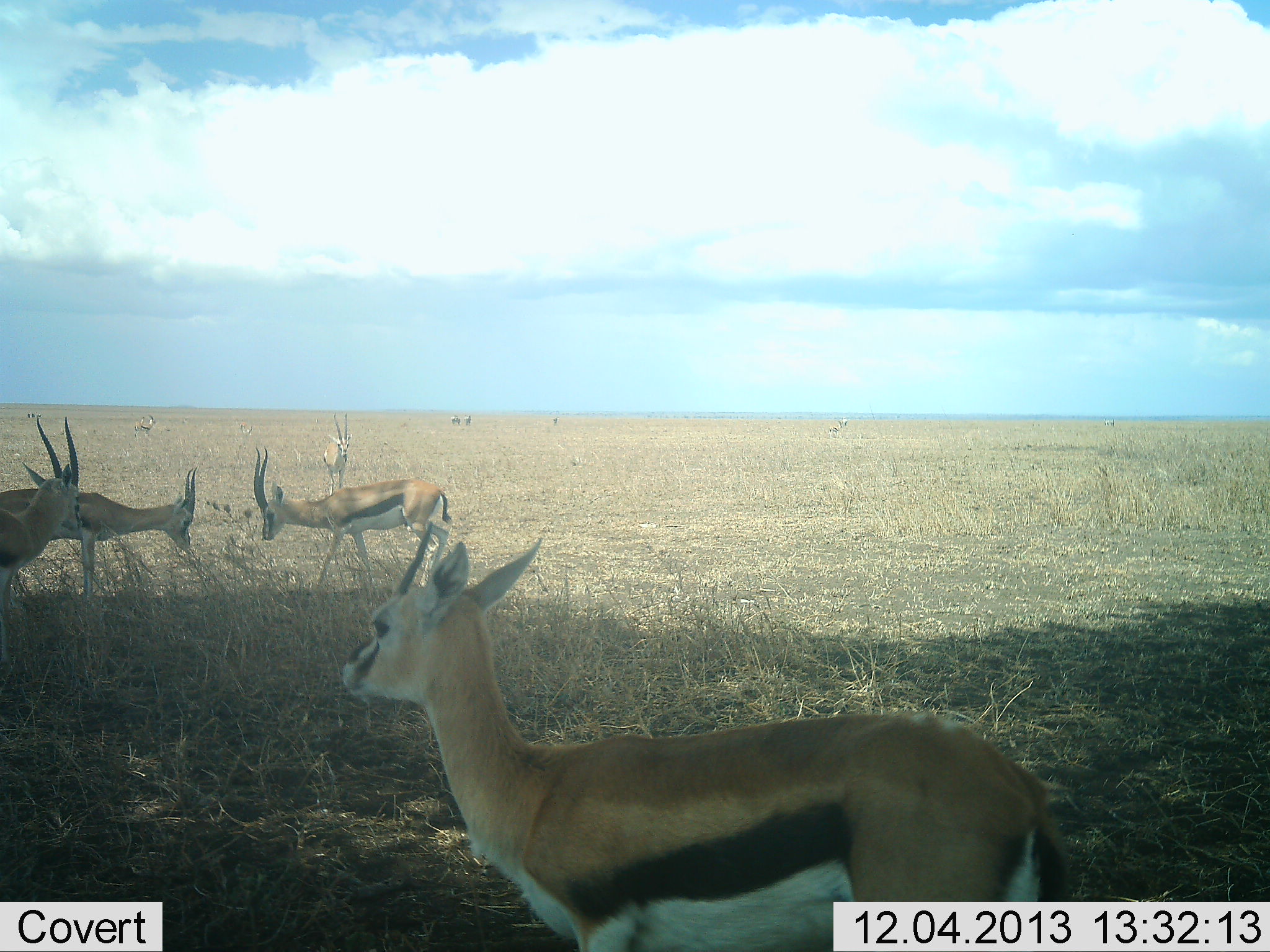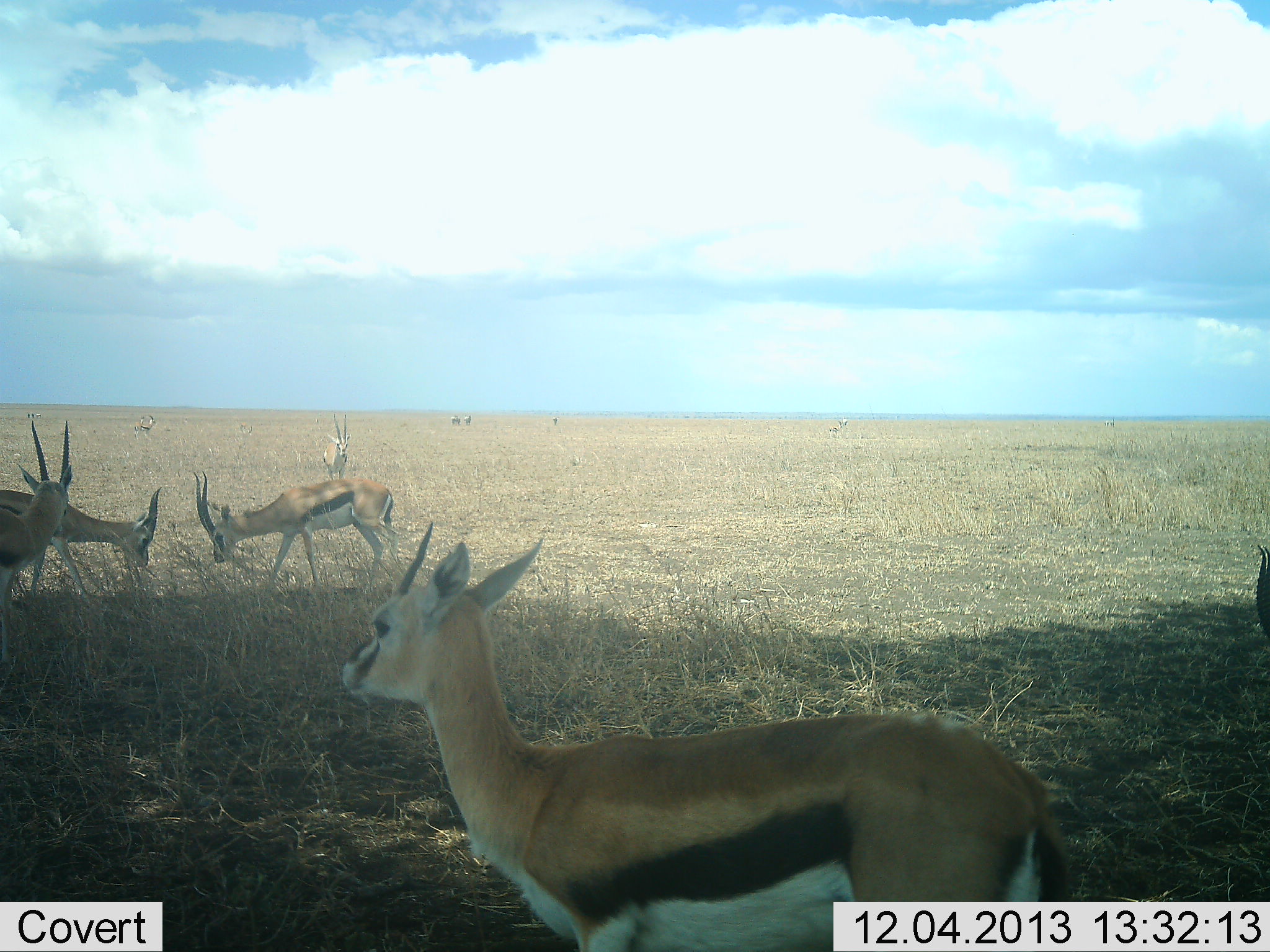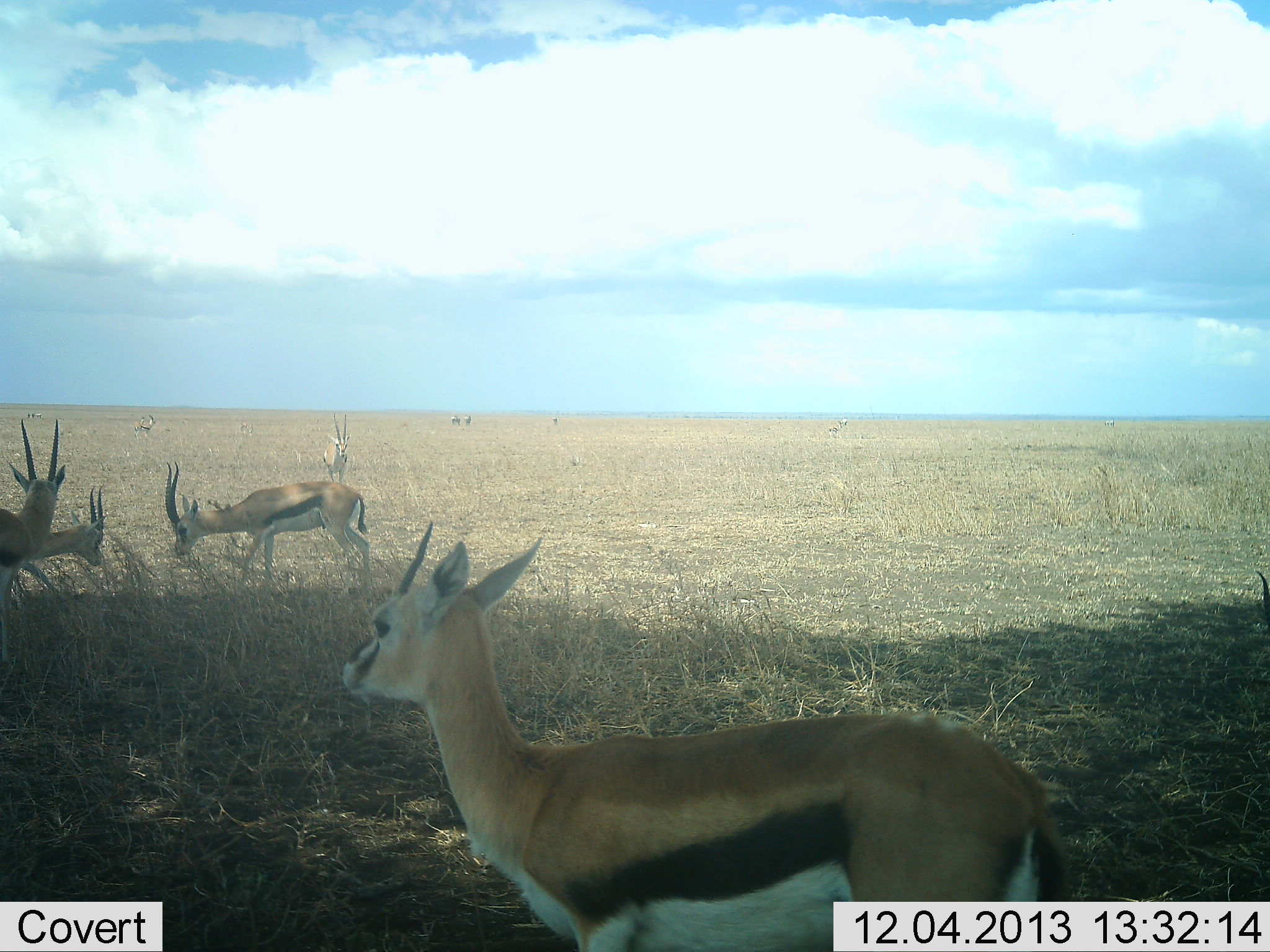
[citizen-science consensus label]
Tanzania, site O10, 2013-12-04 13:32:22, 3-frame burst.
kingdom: Animalia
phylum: Chordata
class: Mammalia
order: Artiodactyla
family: Bovidae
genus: Eudorcas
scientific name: Eudorcas thomsonii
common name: thomson's gazelle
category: gazellethomsons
Gazellethomsons (thomson's gazelle) (Eudorcas thomsonii), count 6. Behavior (volunteer vote fractions): standing 60%, resting 0%, moving 30%, interacting 50%. Young present (vote fraction): 0%. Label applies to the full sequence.